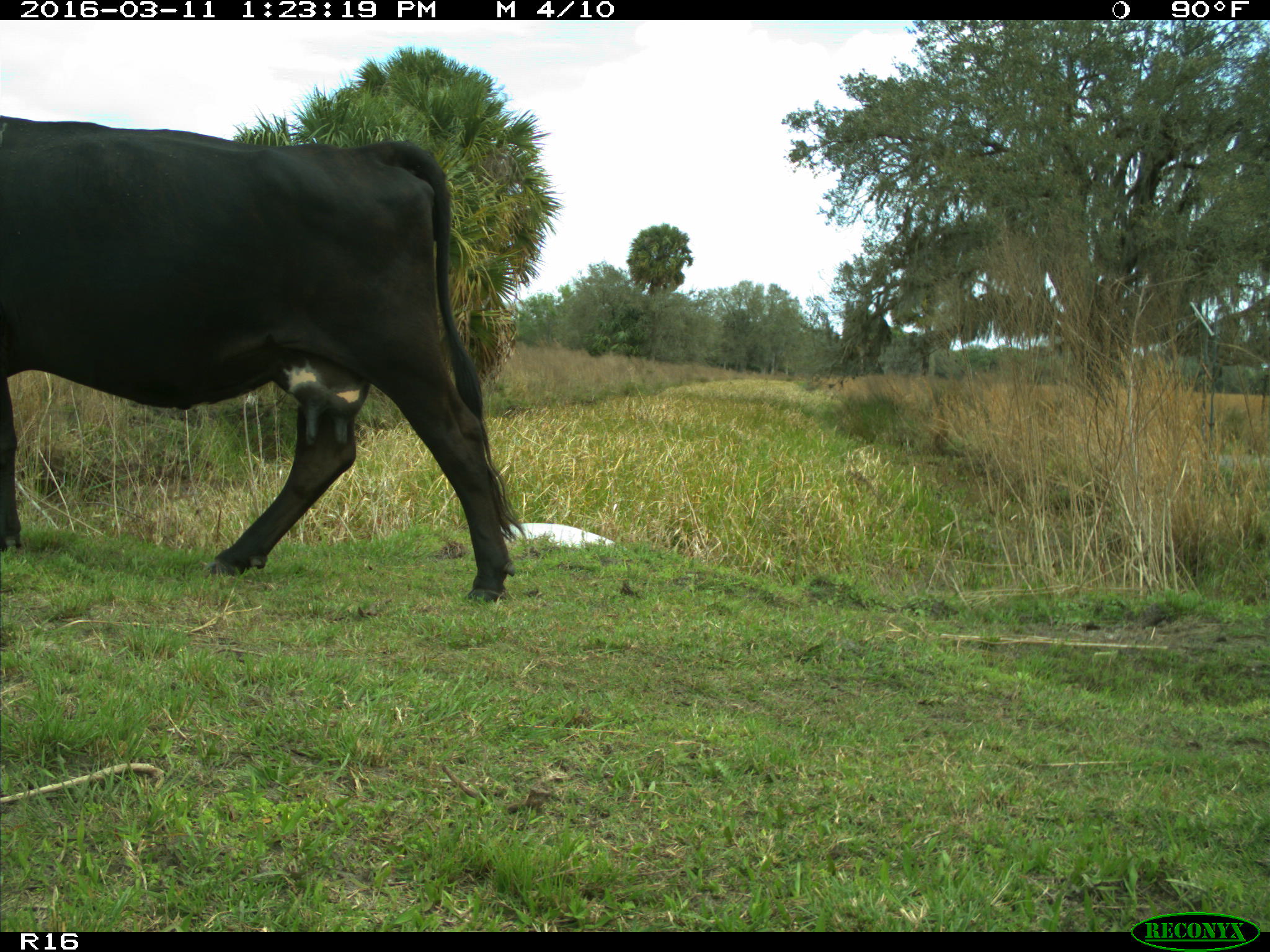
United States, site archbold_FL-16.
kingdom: Animalia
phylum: Chordata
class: Mammalia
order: Artiodactyla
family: Bovidae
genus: Bos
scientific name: Bos taurus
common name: domestic cow